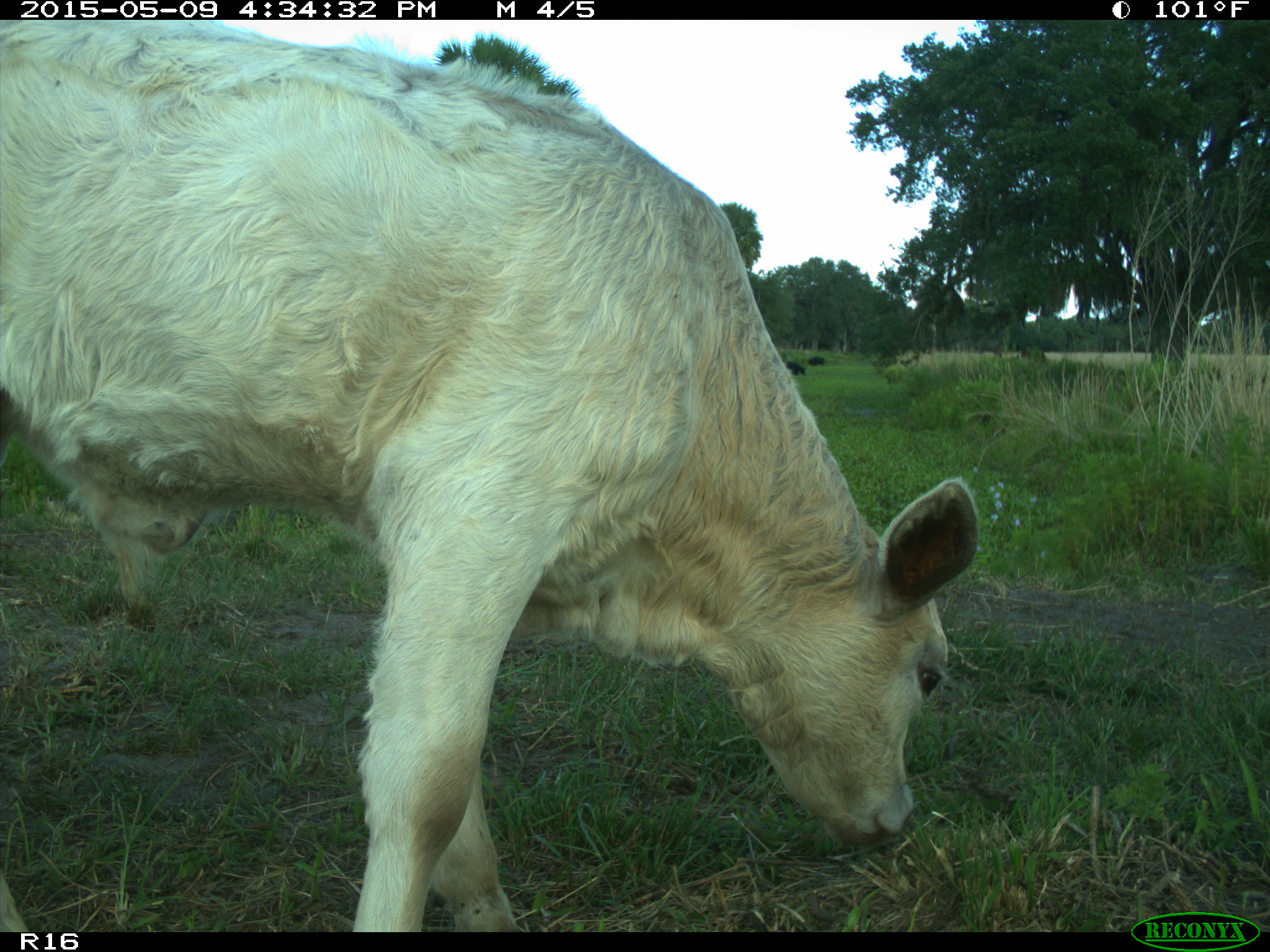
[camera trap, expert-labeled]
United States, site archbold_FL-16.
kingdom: Animalia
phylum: Chordata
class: Mammalia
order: Artiodactyla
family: Suidae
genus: Sus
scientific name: Sus scrofa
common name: wild boar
Sus scrofa (wild boar).